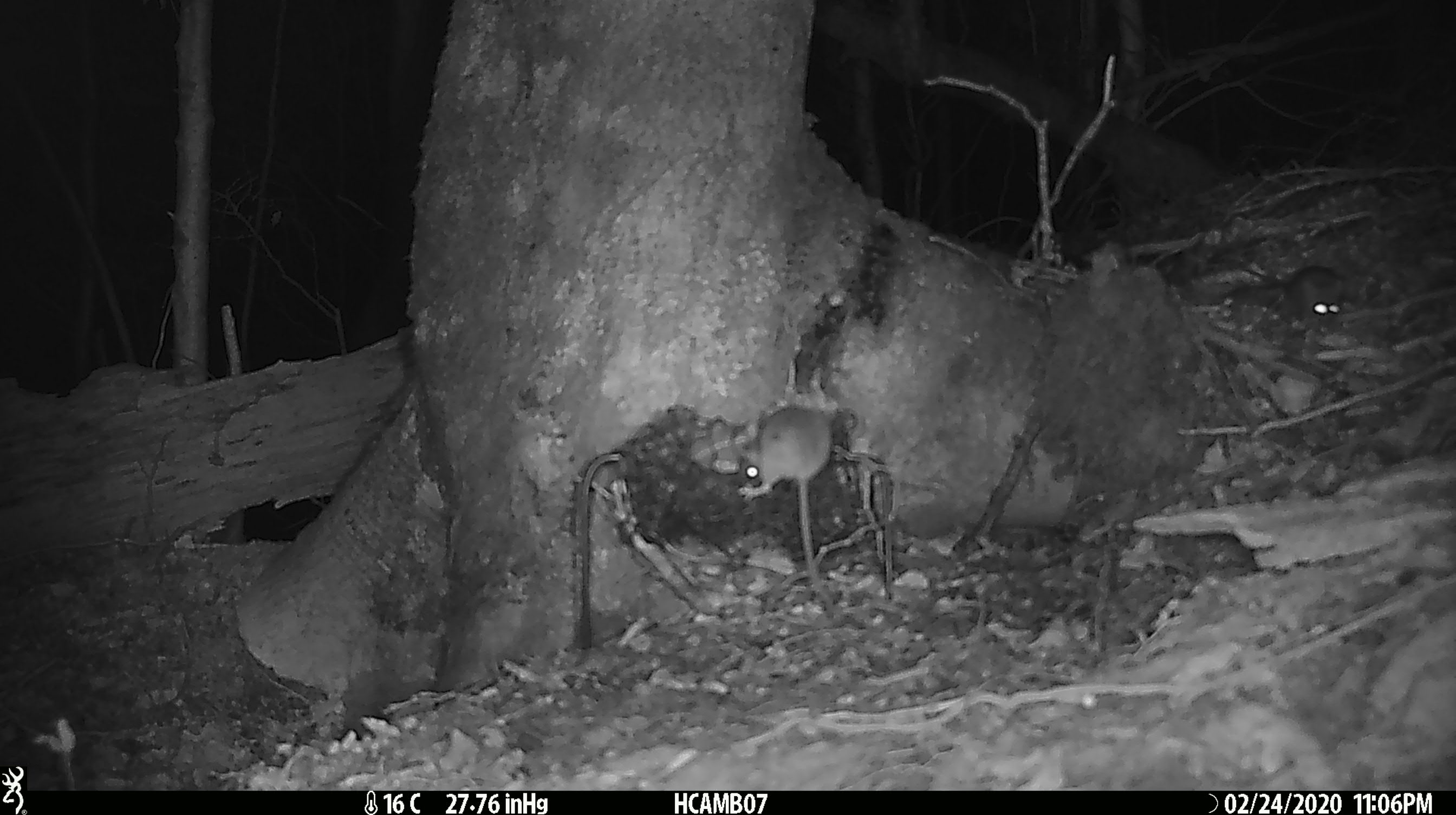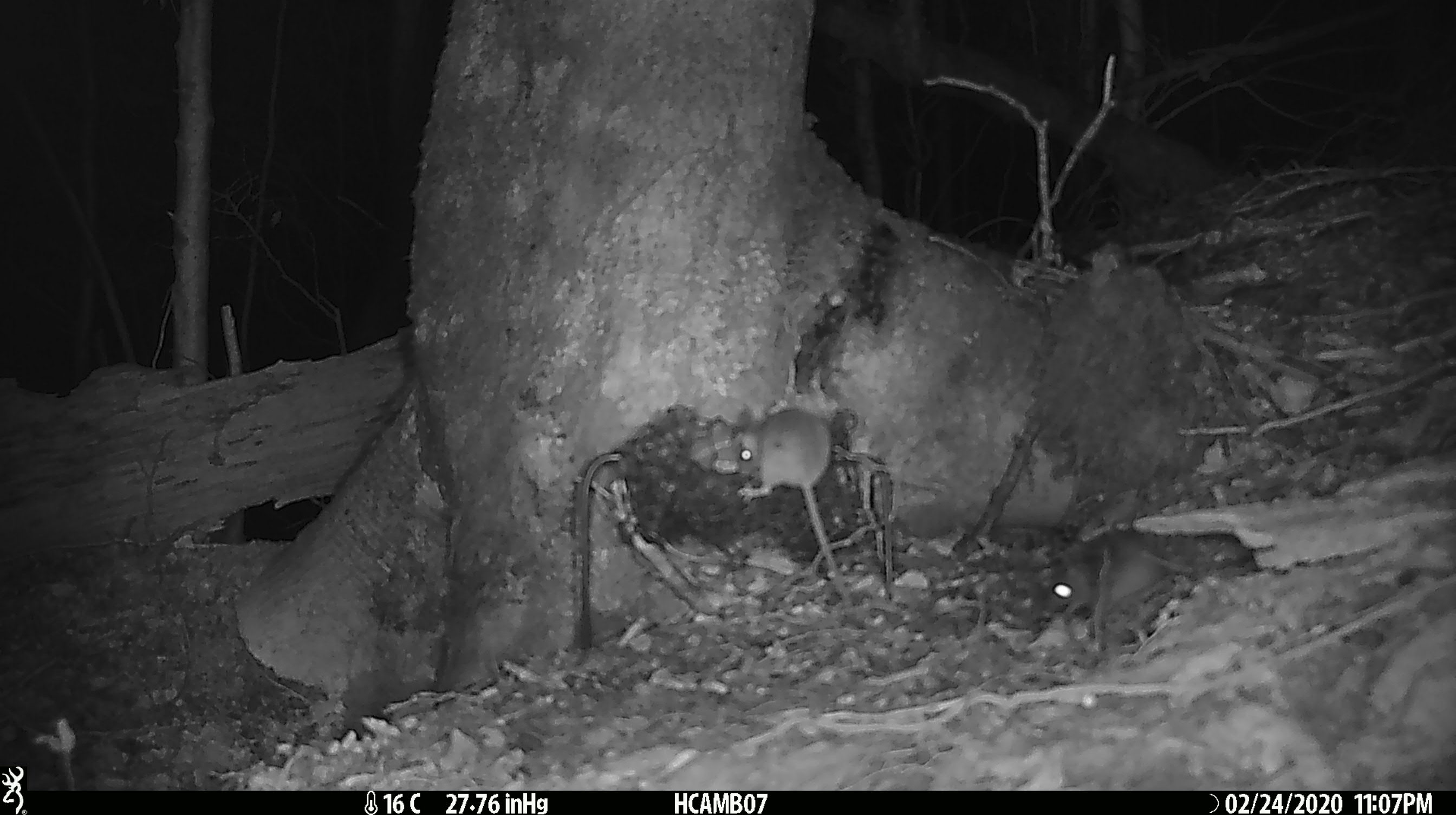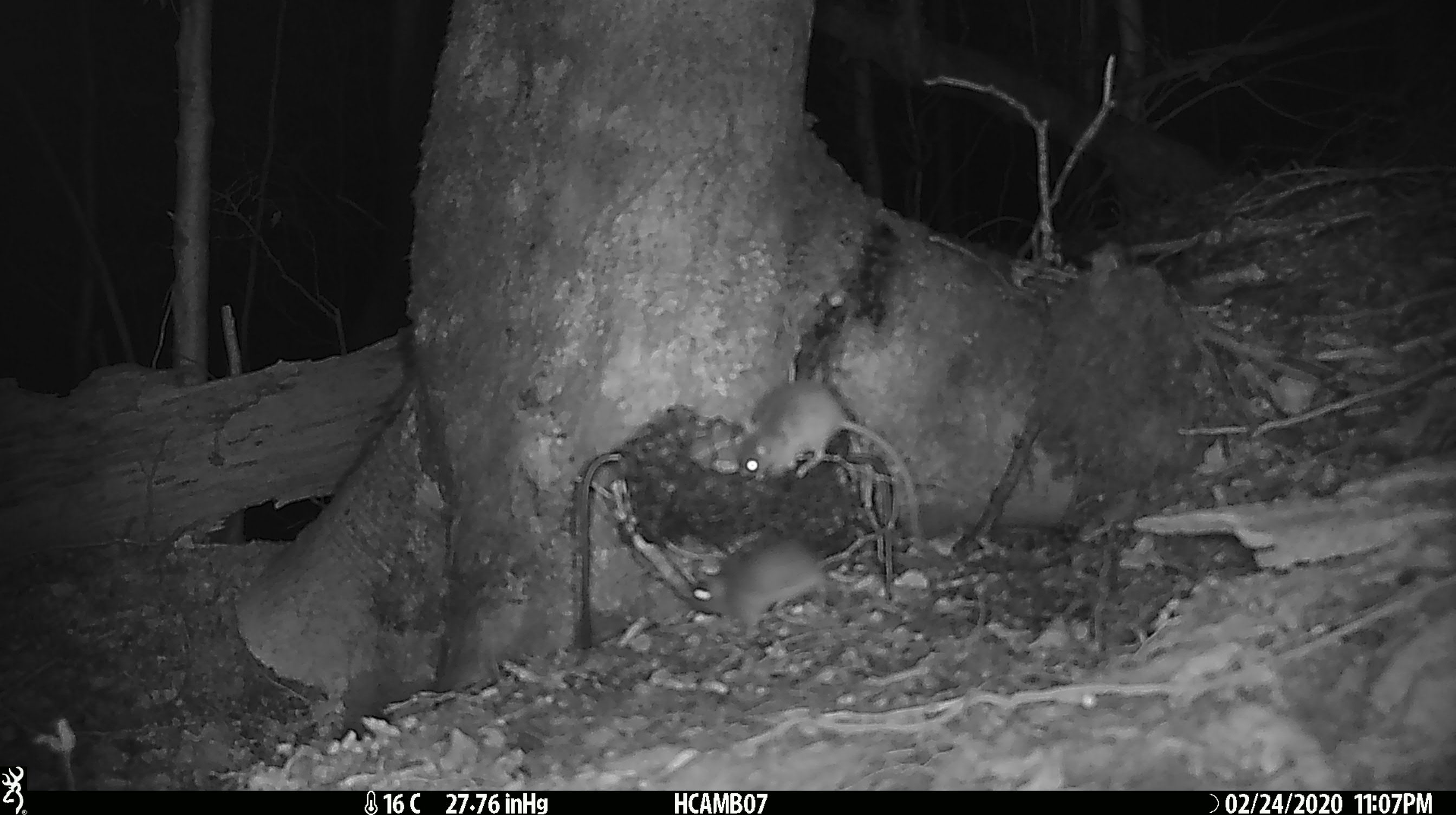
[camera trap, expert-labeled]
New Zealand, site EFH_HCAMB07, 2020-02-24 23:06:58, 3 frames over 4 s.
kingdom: Animalia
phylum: Chordata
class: Mammalia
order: Rodentia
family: Muridae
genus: Mus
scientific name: Mus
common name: mouse